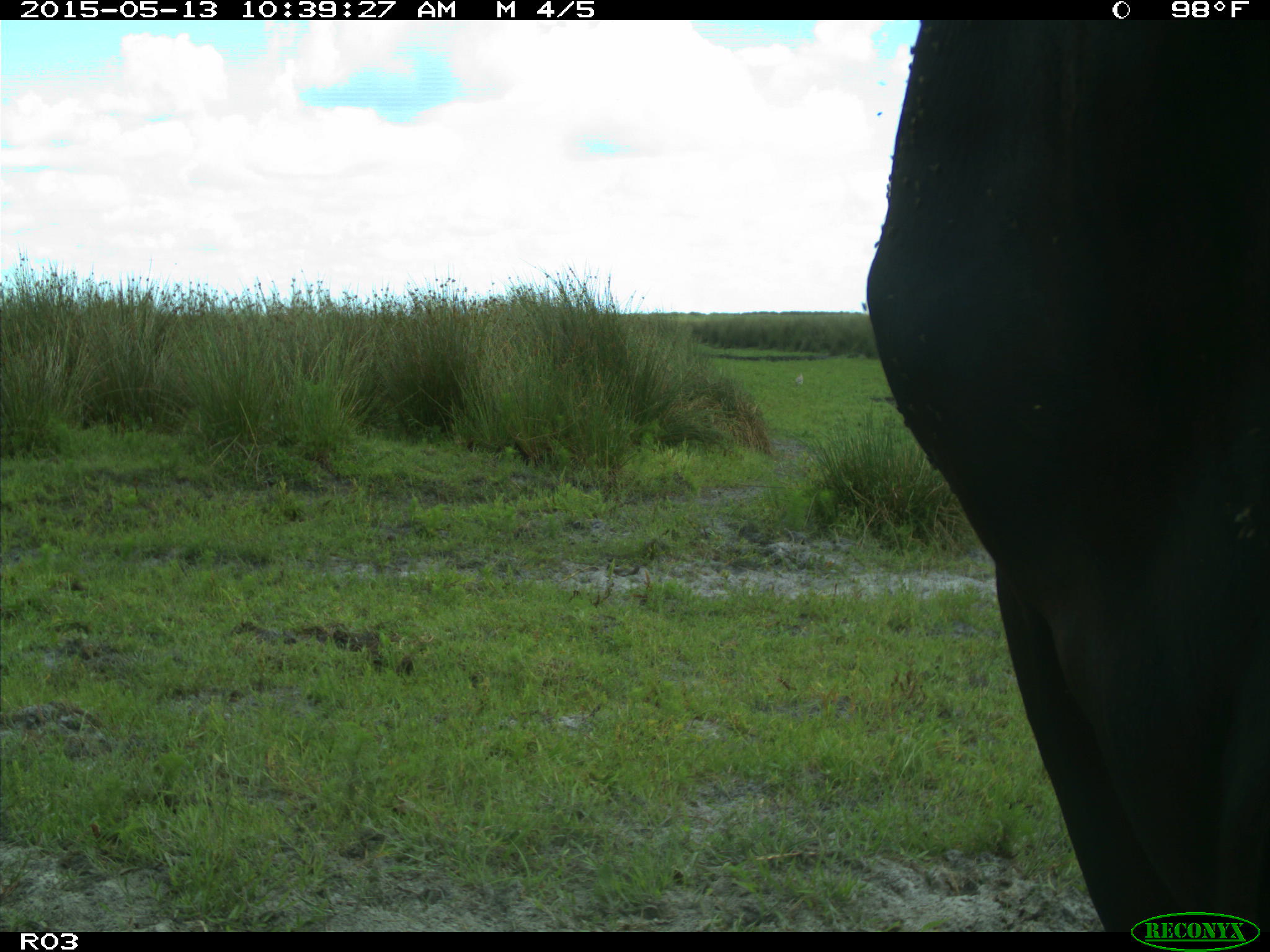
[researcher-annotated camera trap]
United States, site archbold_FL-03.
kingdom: Animalia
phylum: Chordata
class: Mammalia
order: Artiodactyla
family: Bovidae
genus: Bos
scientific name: Bos taurus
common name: domestic cow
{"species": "Bos taurus (domestic cow)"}